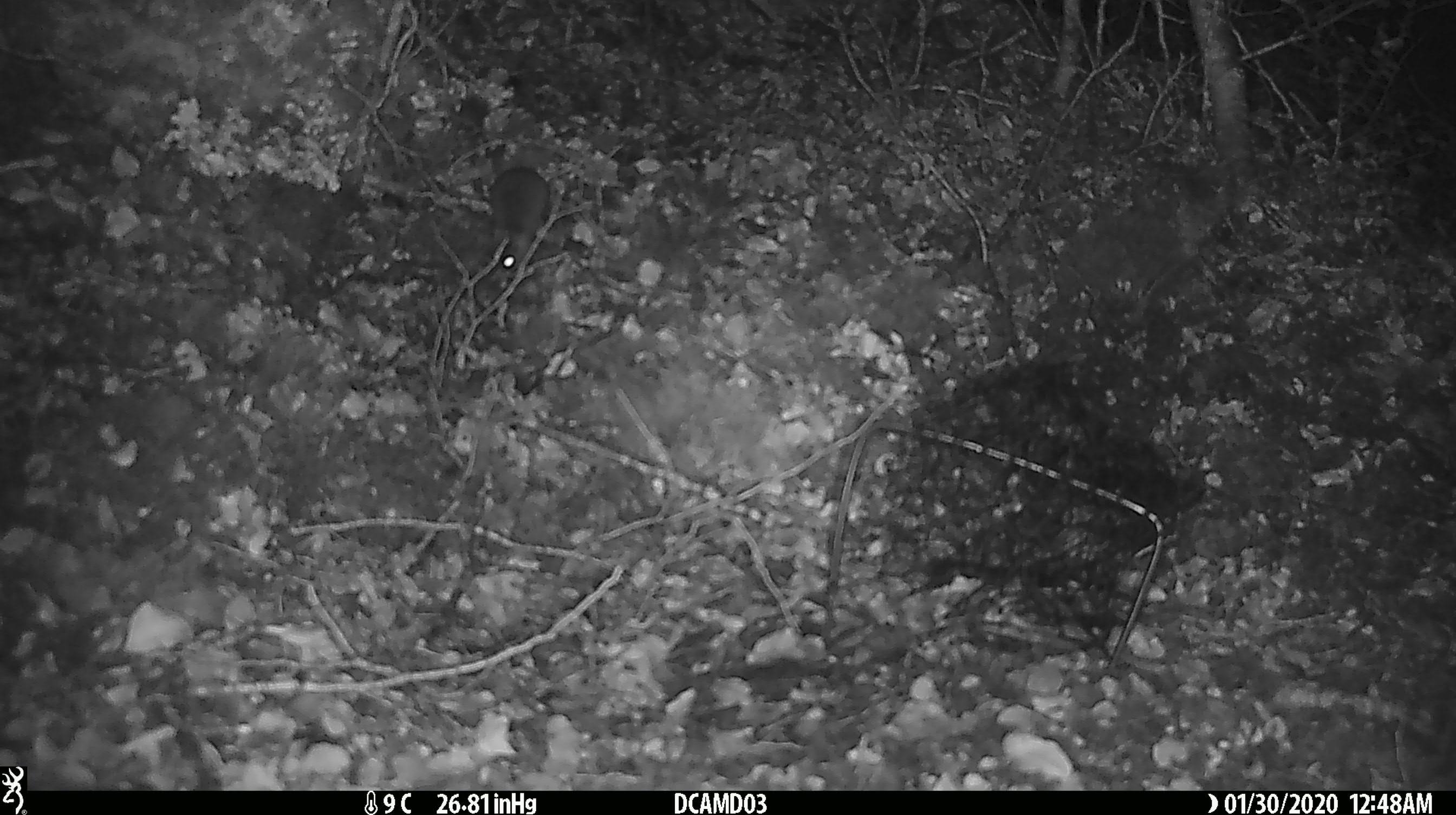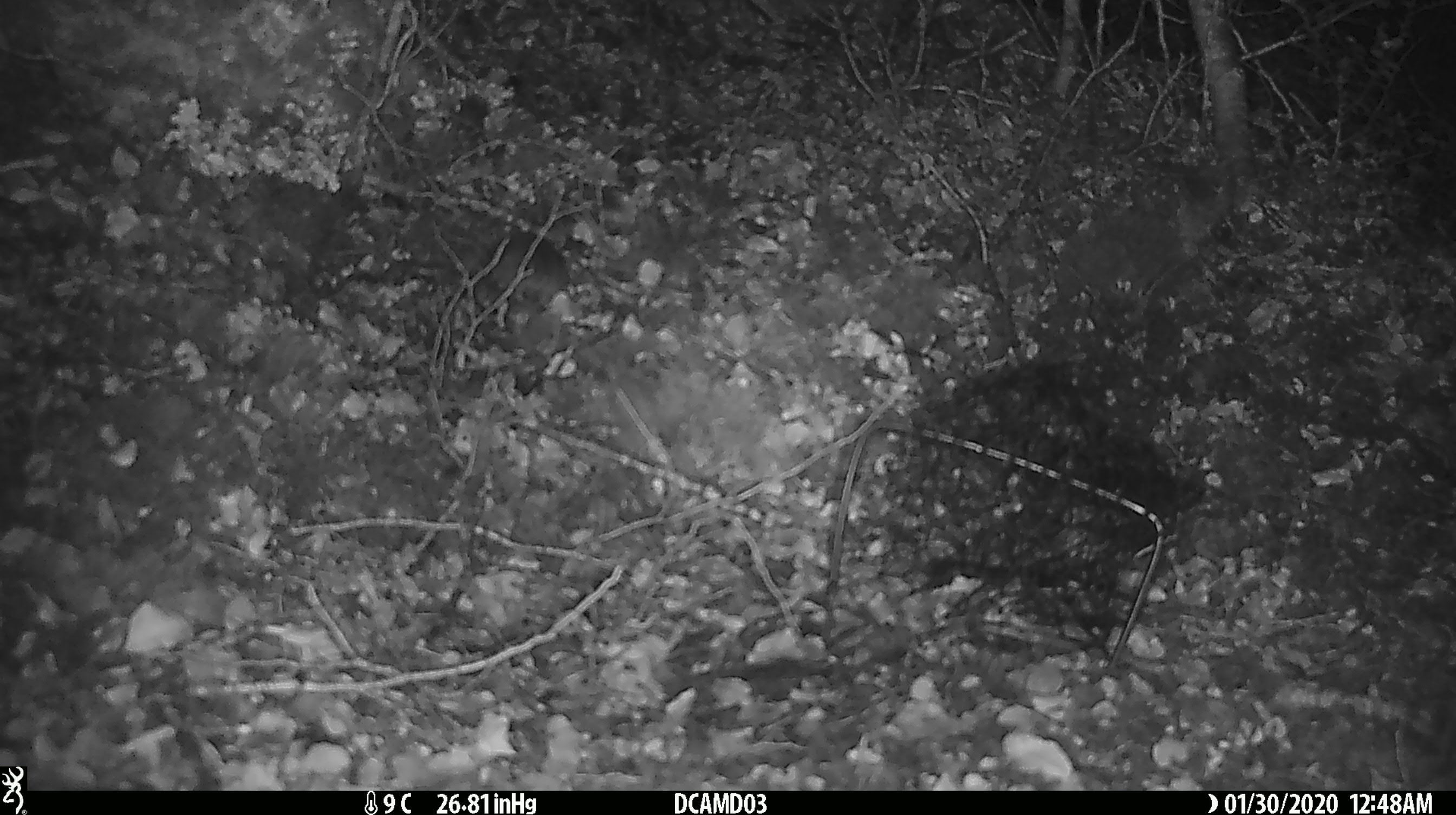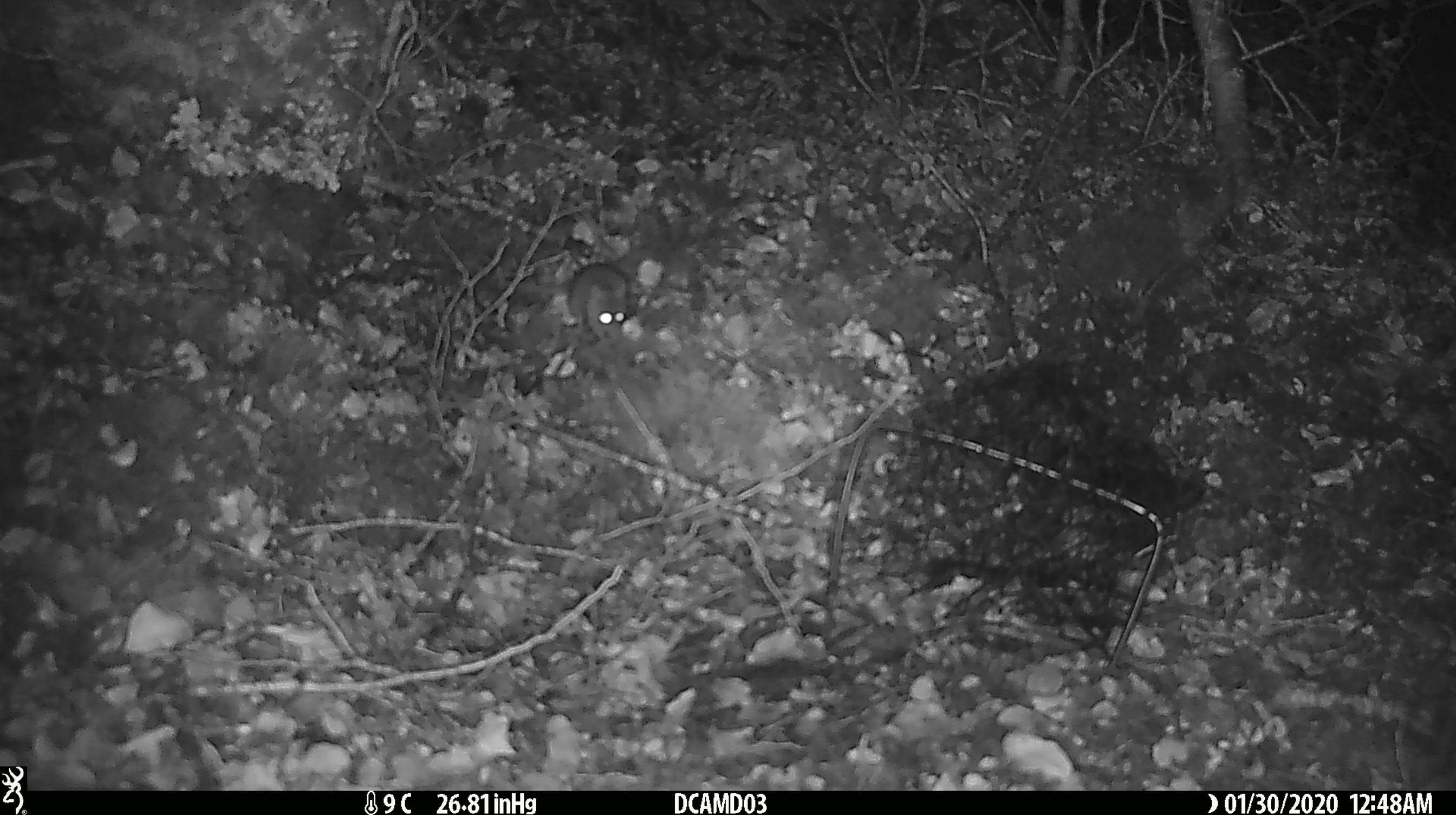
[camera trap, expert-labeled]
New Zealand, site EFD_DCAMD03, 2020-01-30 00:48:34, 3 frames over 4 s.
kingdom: Animalia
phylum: Chordata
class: Mammalia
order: Rodentia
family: Muridae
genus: Mus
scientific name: Mus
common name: mouse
Mouse (Mus).